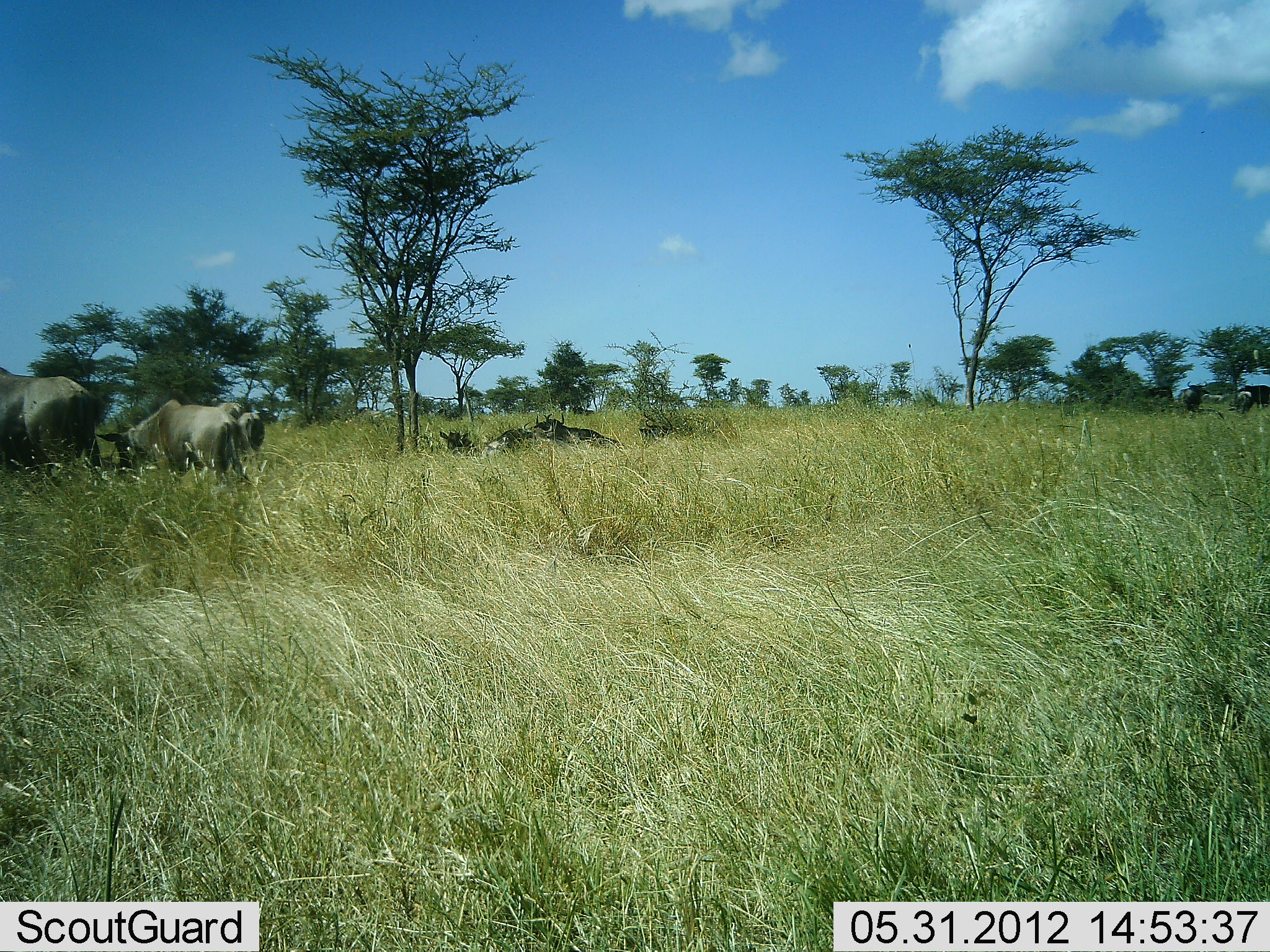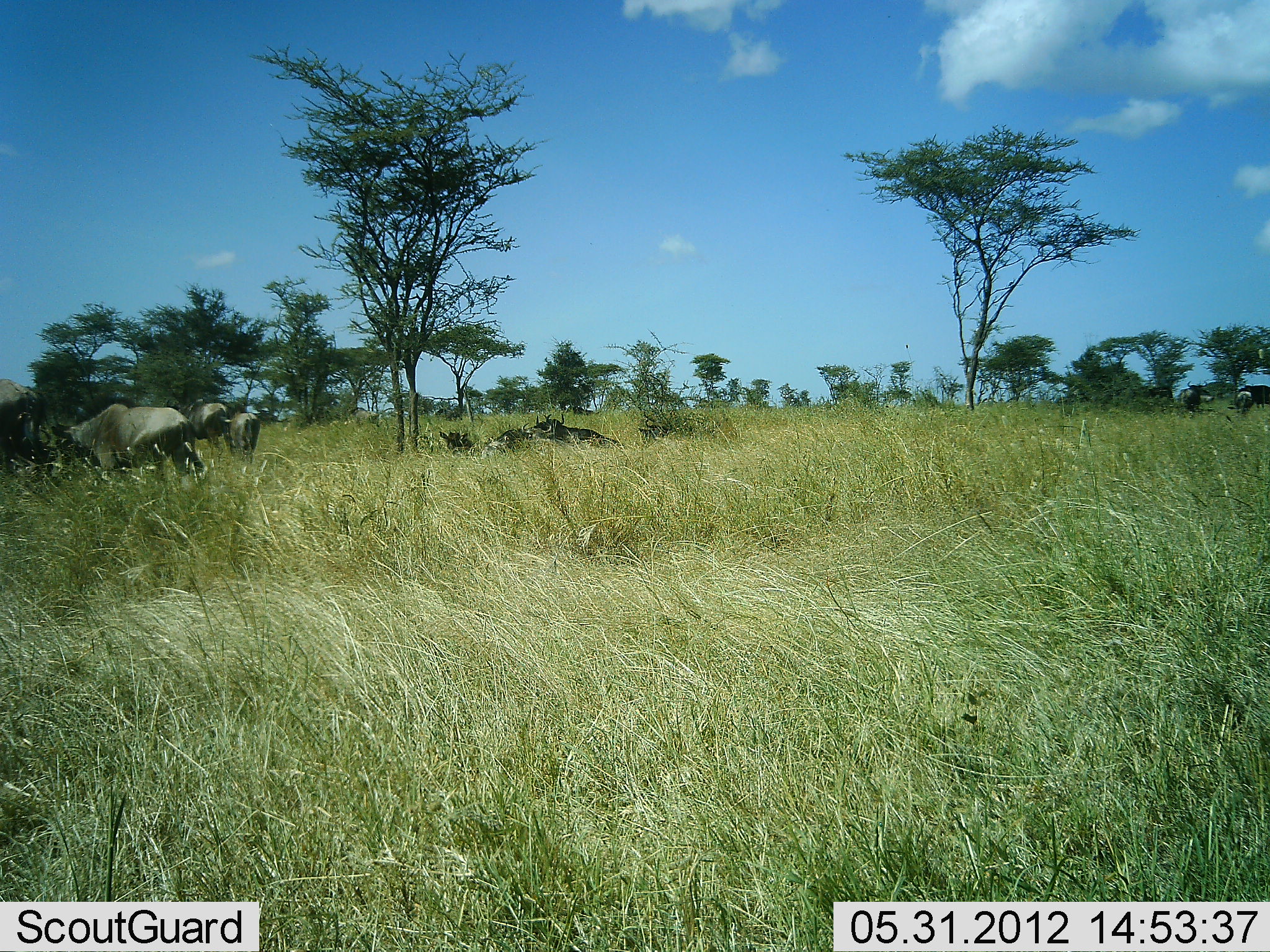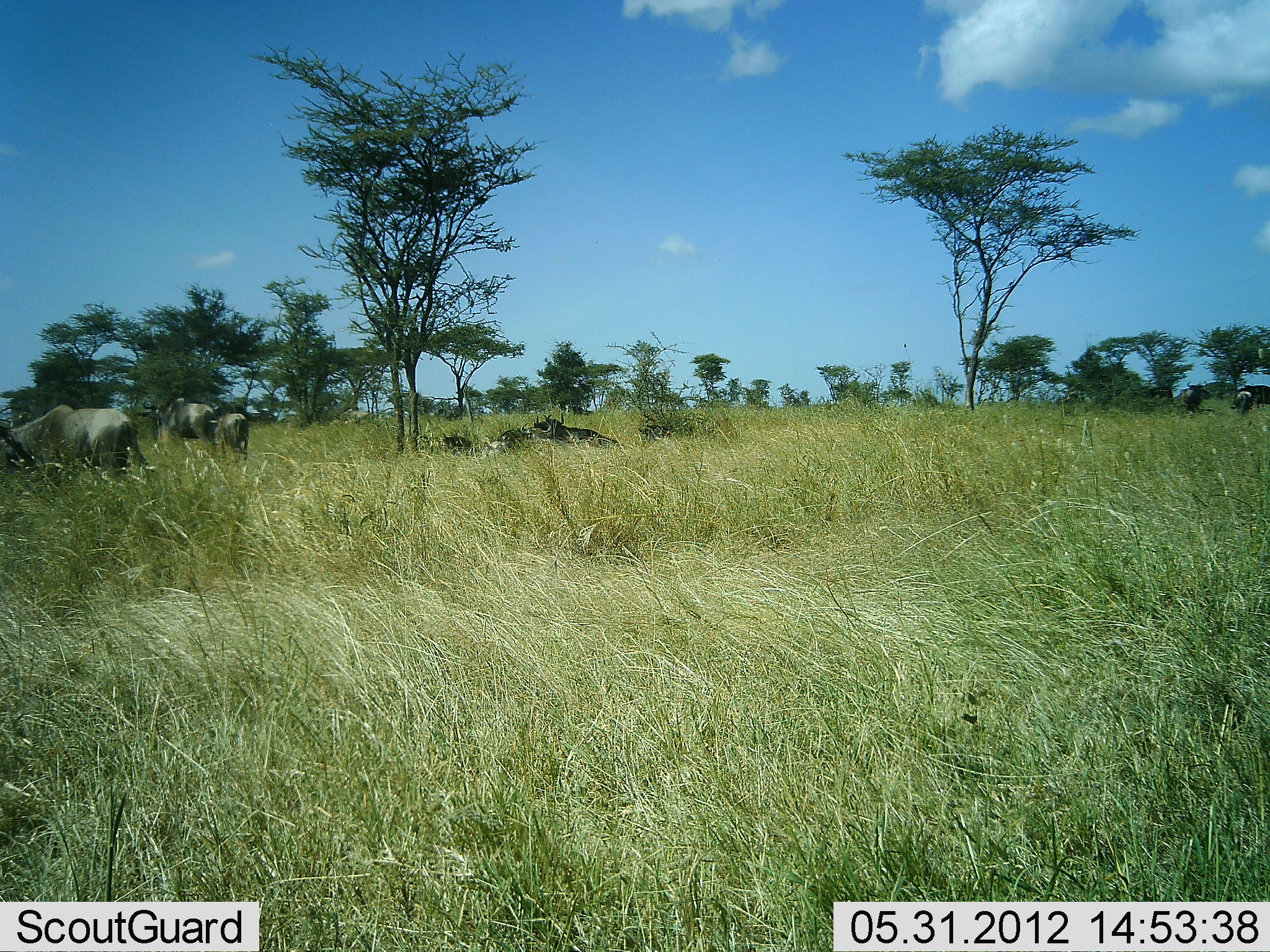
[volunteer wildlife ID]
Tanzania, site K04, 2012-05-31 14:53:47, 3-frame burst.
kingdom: Animalia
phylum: Chordata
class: Mammalia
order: Artiodactyla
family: Bovidae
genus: Connochaetes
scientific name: Connochaetes taurinus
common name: blue wildebeest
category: wildebeest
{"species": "wildebeest (blue wildebeest) (Connochaetes taurinus)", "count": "10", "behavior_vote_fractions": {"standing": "30%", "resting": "100%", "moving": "90%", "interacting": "0%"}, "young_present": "0%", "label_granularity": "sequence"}